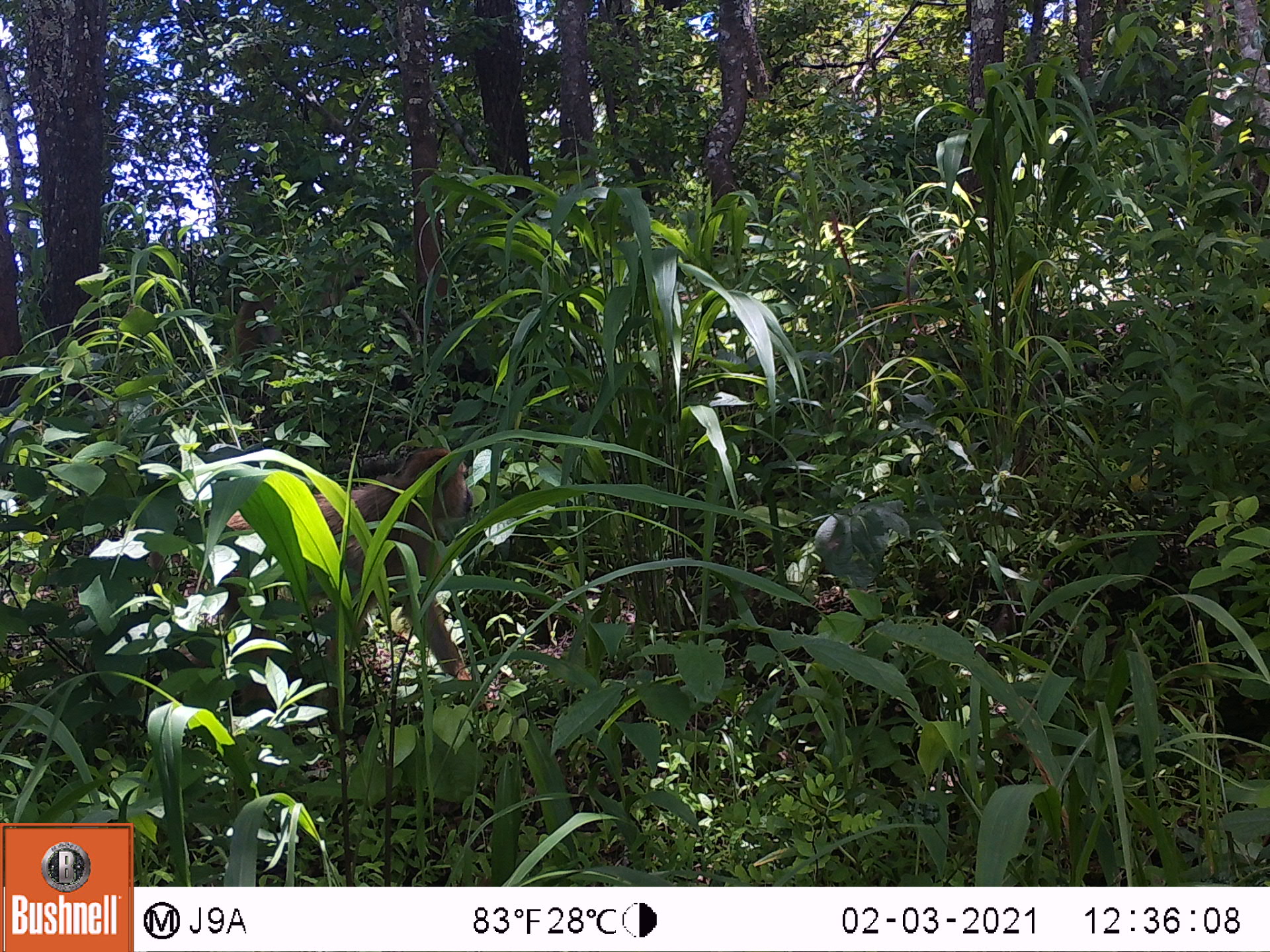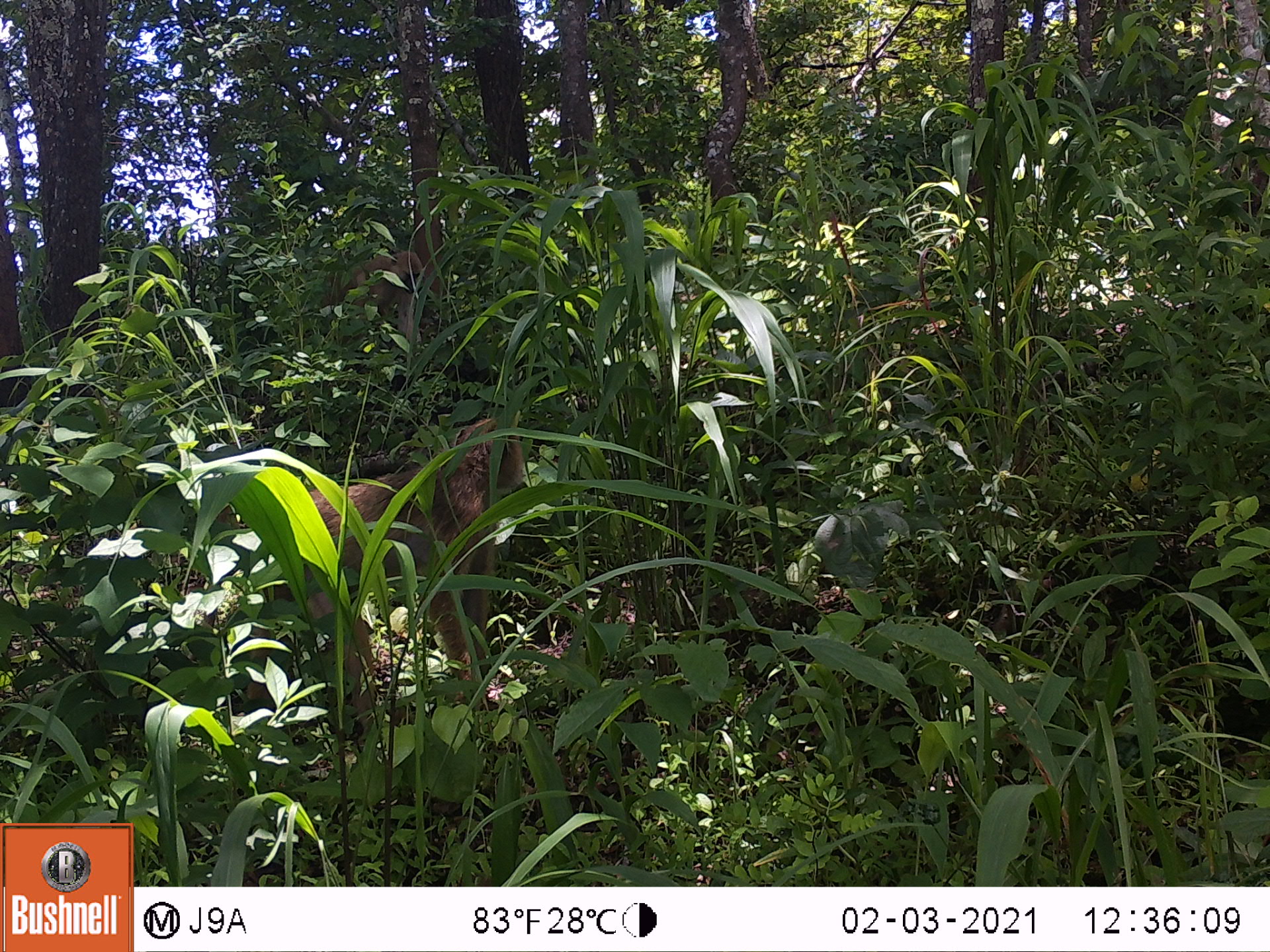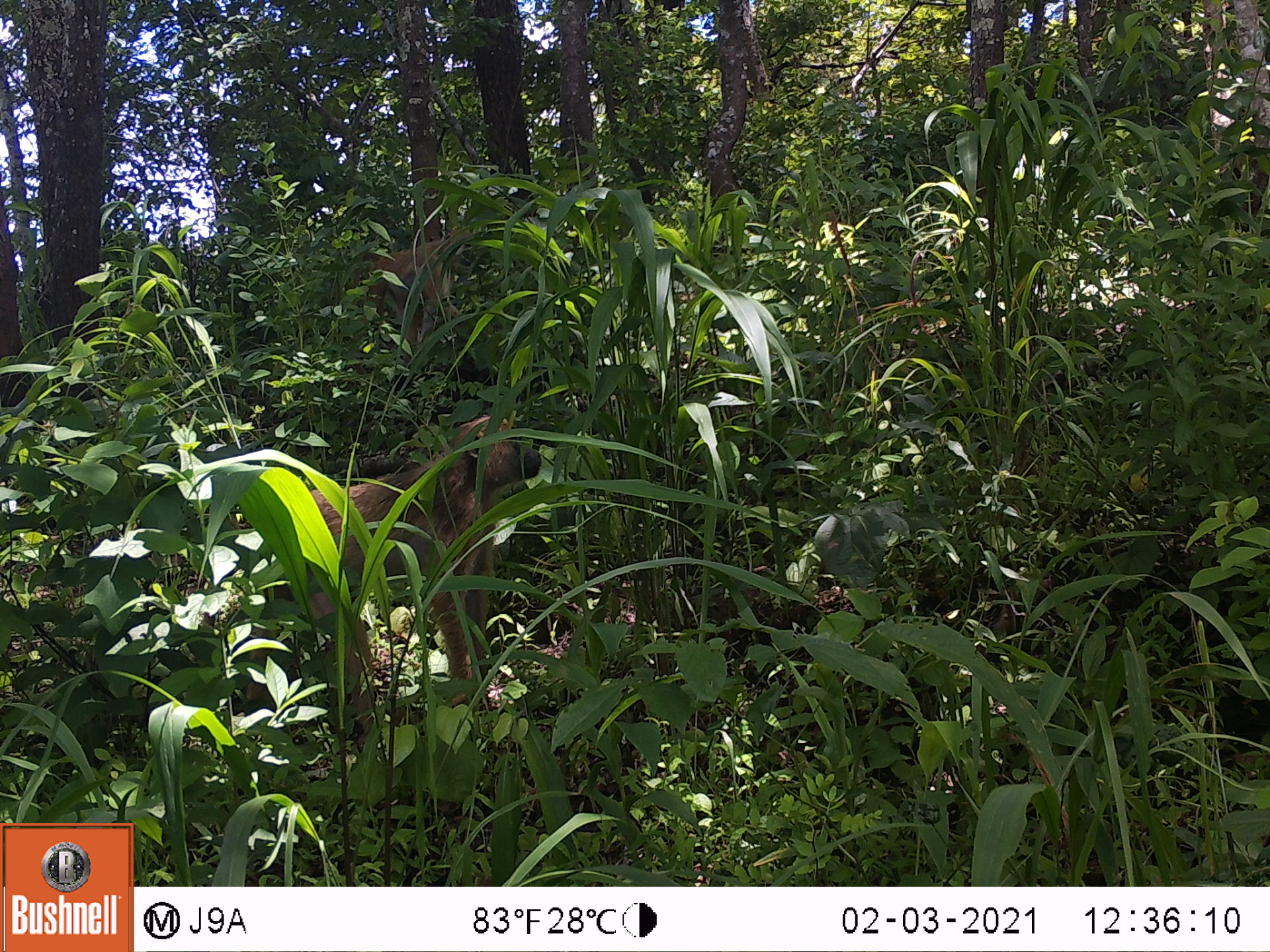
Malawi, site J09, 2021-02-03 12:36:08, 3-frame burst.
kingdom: Animalia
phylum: Chordata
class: Mammalia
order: Primates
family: Cercopithecidae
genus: Papio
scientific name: Papio cynocephalus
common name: yellow baboon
Yellow baboon (Papio cynocephalus), count 1.